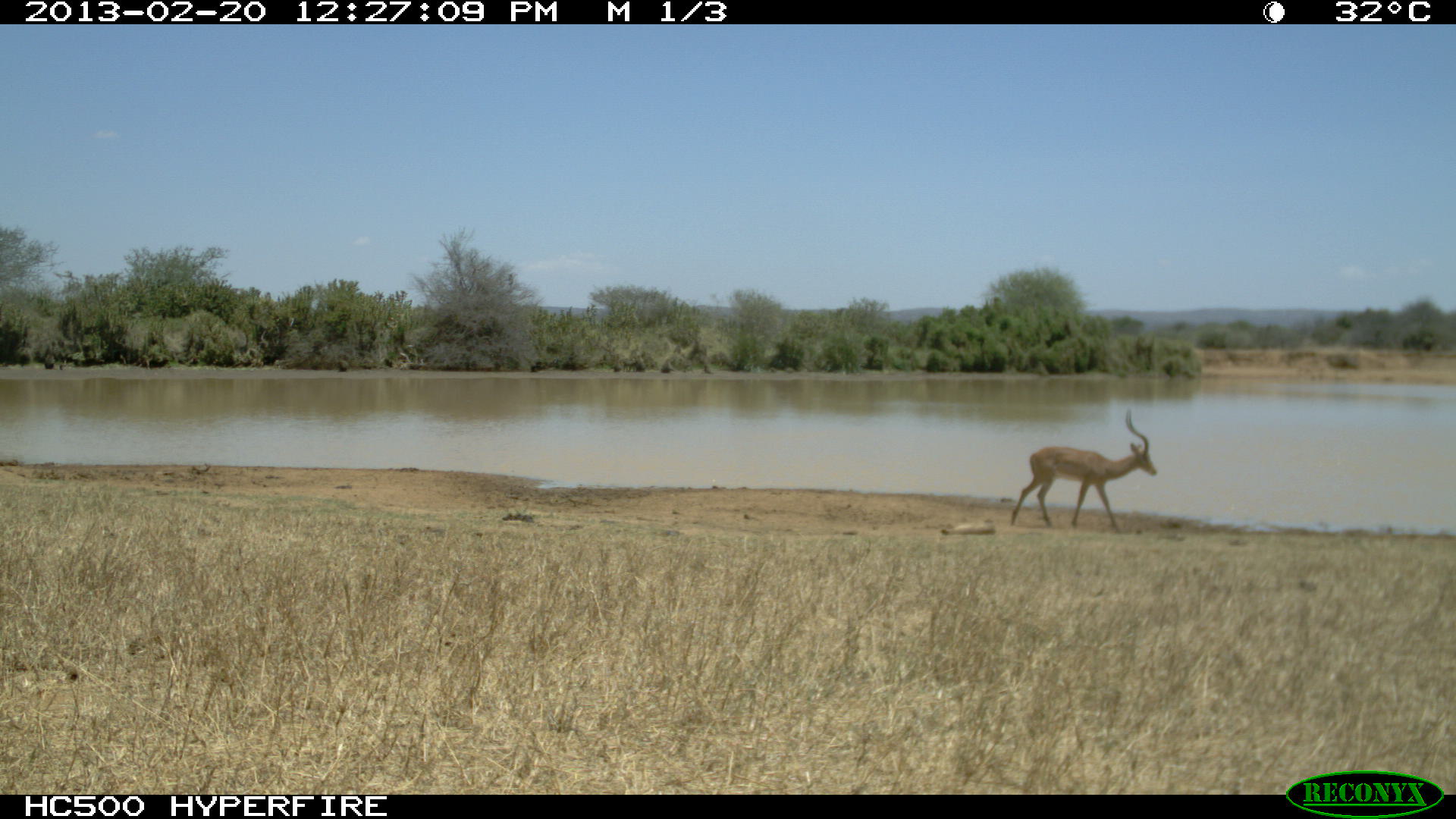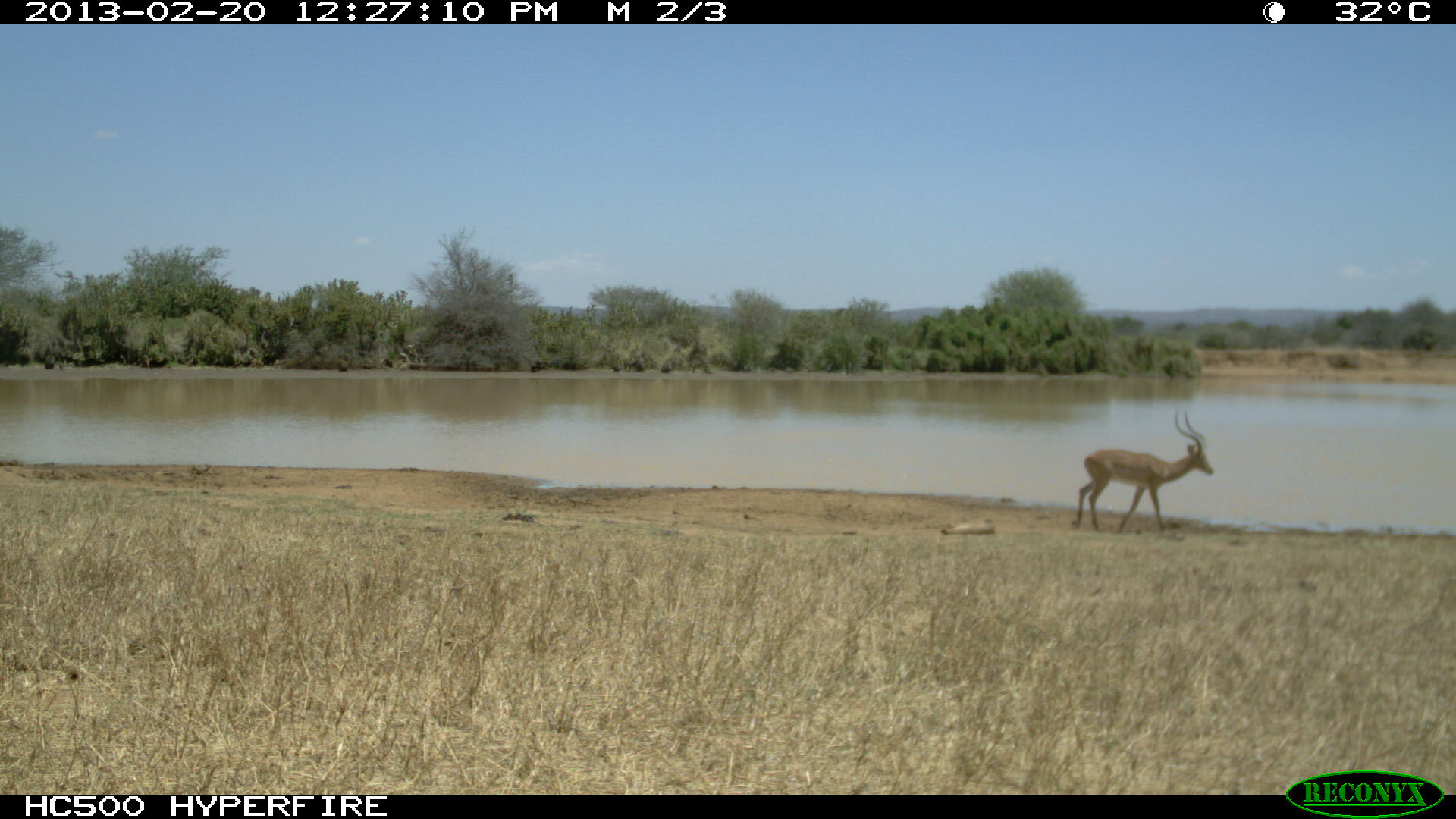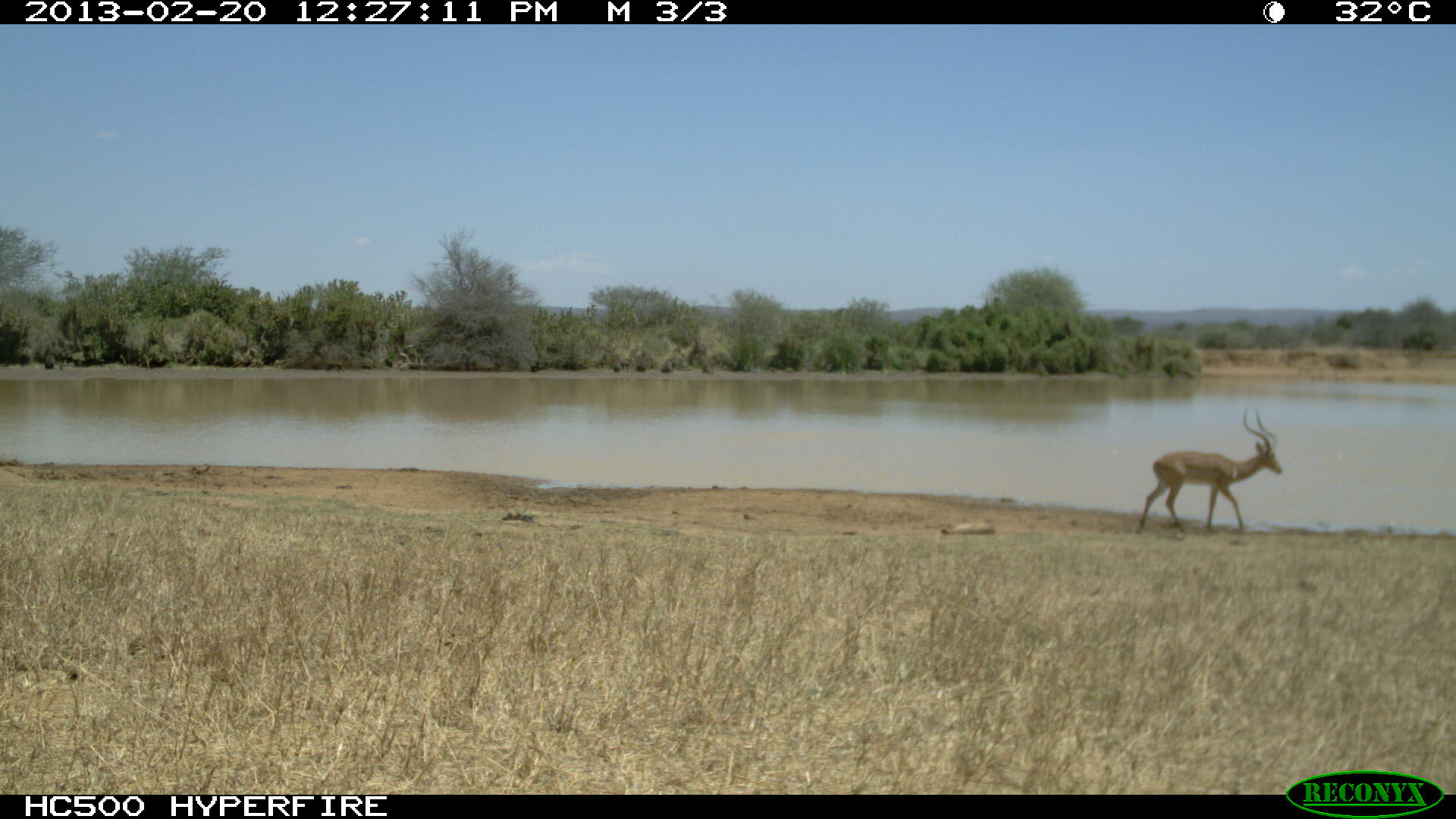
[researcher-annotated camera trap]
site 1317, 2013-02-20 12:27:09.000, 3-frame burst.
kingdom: Animalia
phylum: Chordata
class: Mammalia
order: Artiodactyla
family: Bovidae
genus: Aepyceros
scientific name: Aepyceros melampus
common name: impala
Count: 2.